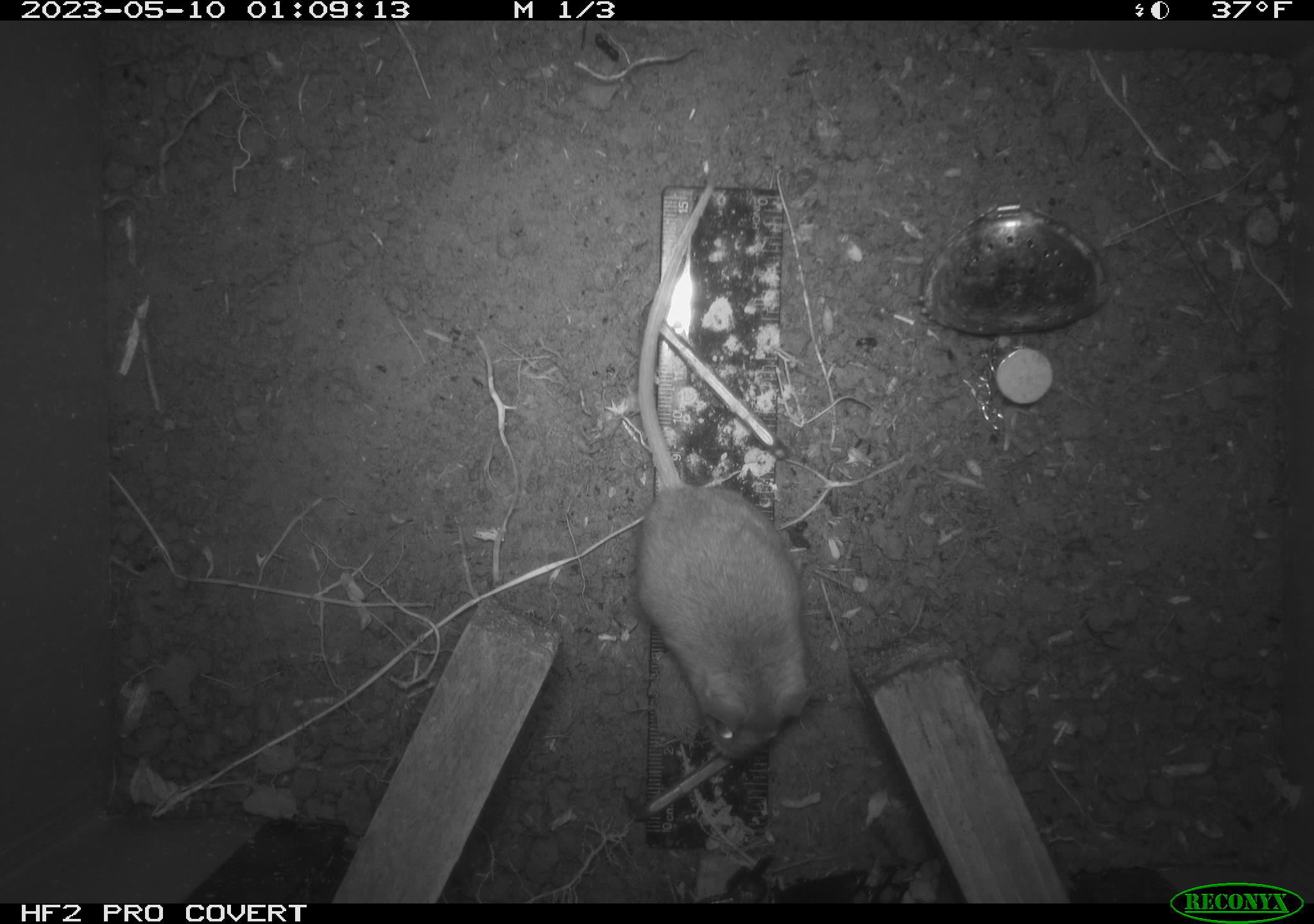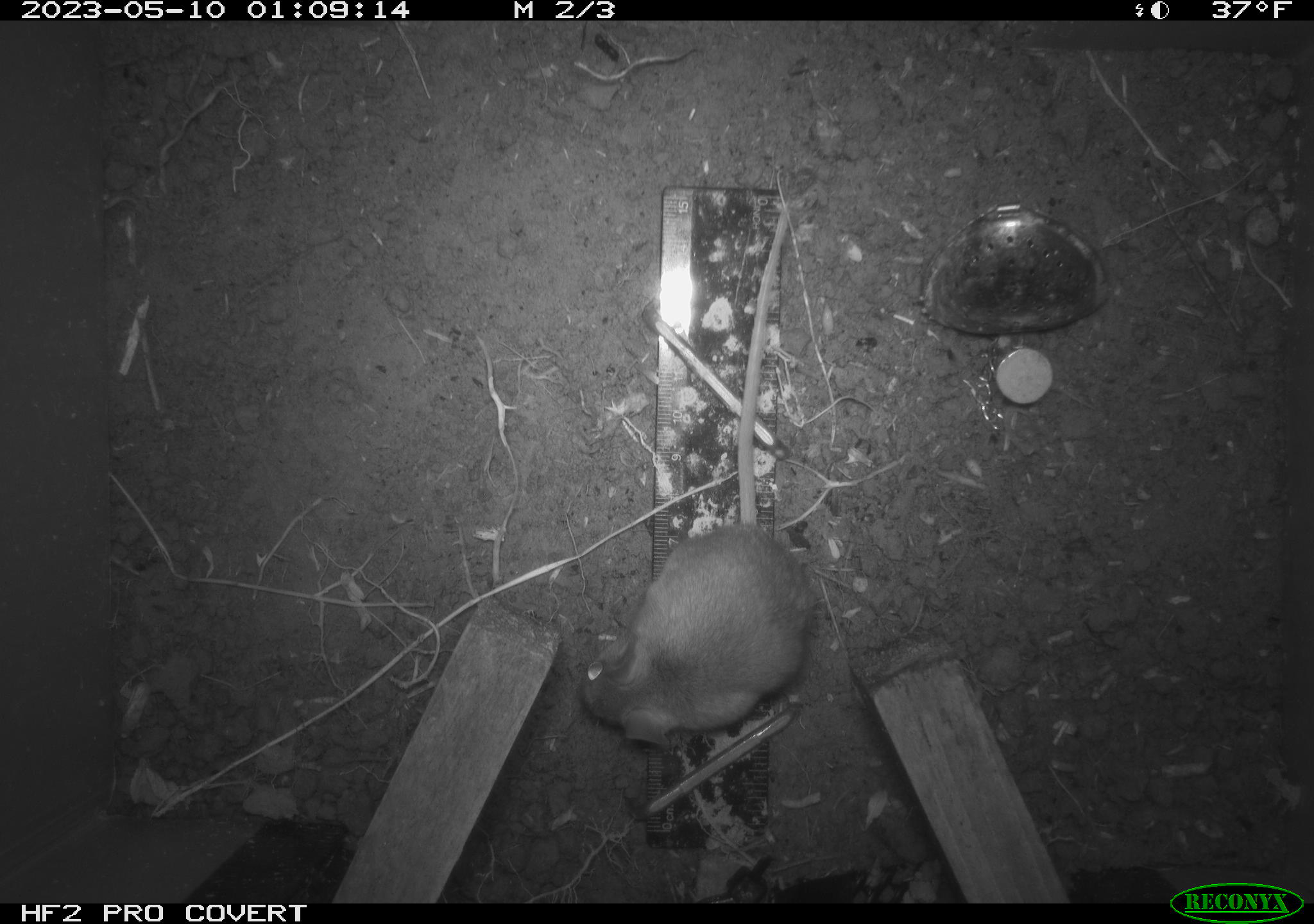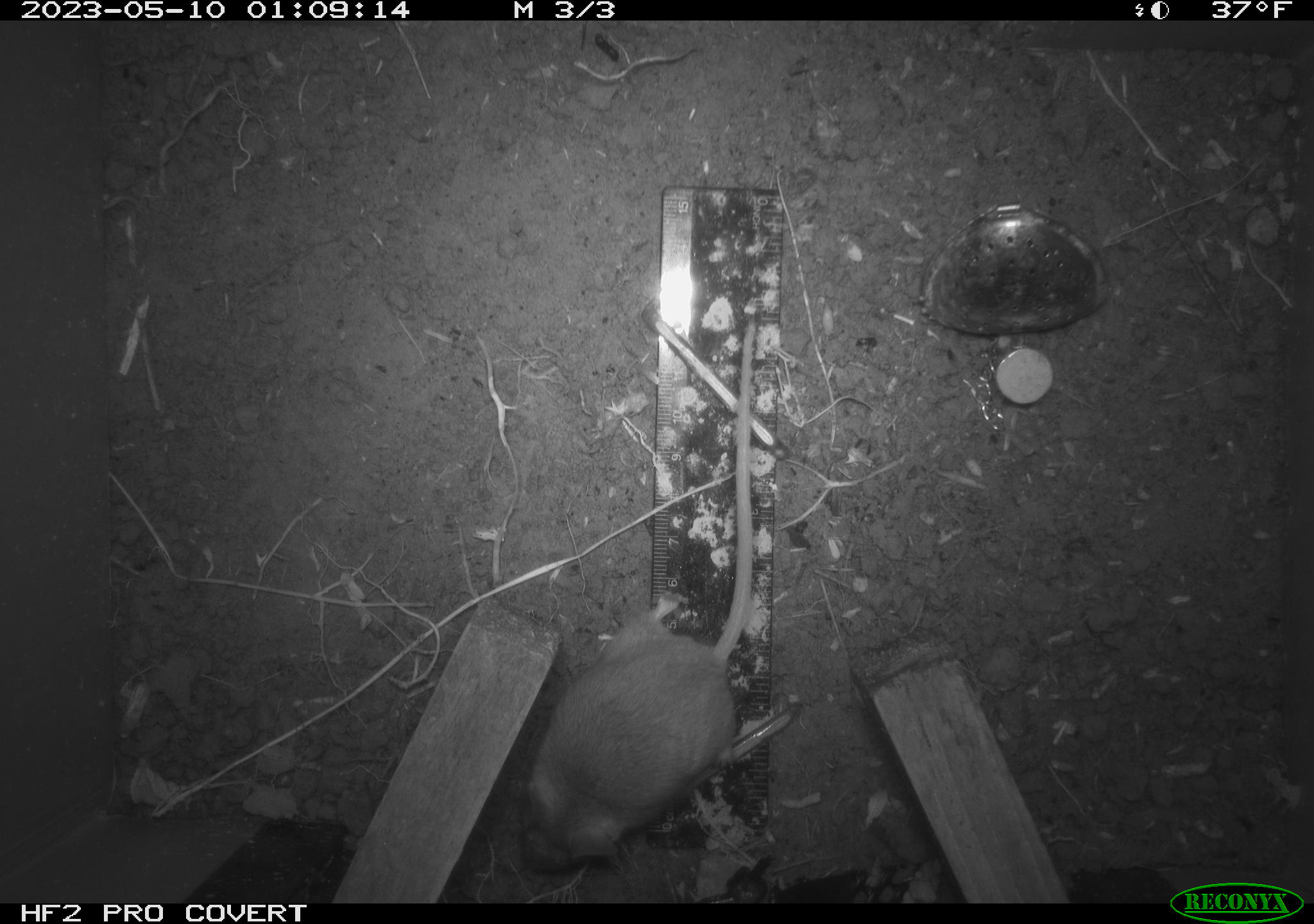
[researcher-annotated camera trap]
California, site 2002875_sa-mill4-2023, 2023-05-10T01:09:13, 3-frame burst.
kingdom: Animalia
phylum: Chordata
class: Mammalia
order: Rodentia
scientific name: Rodentia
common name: mouse species